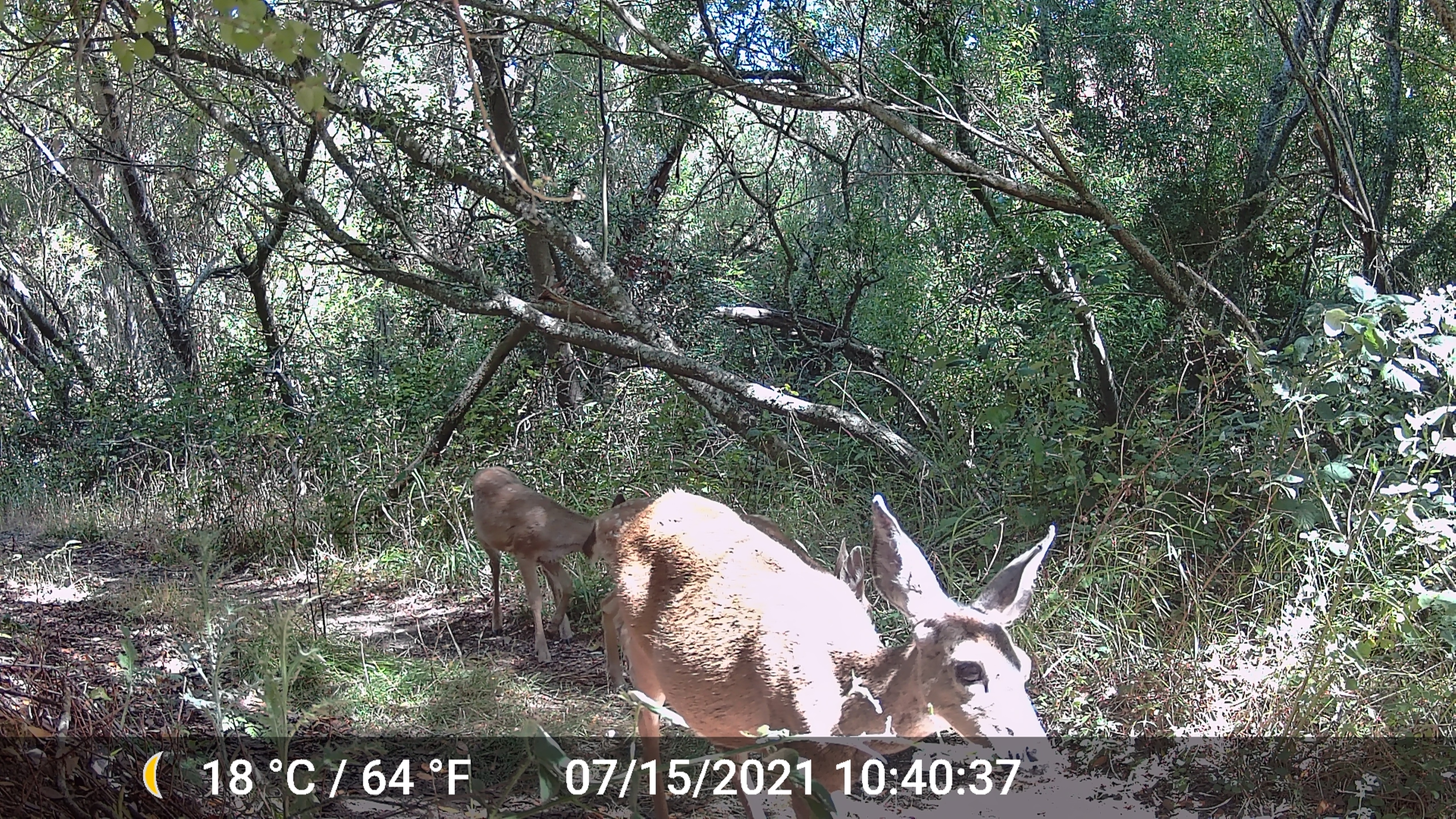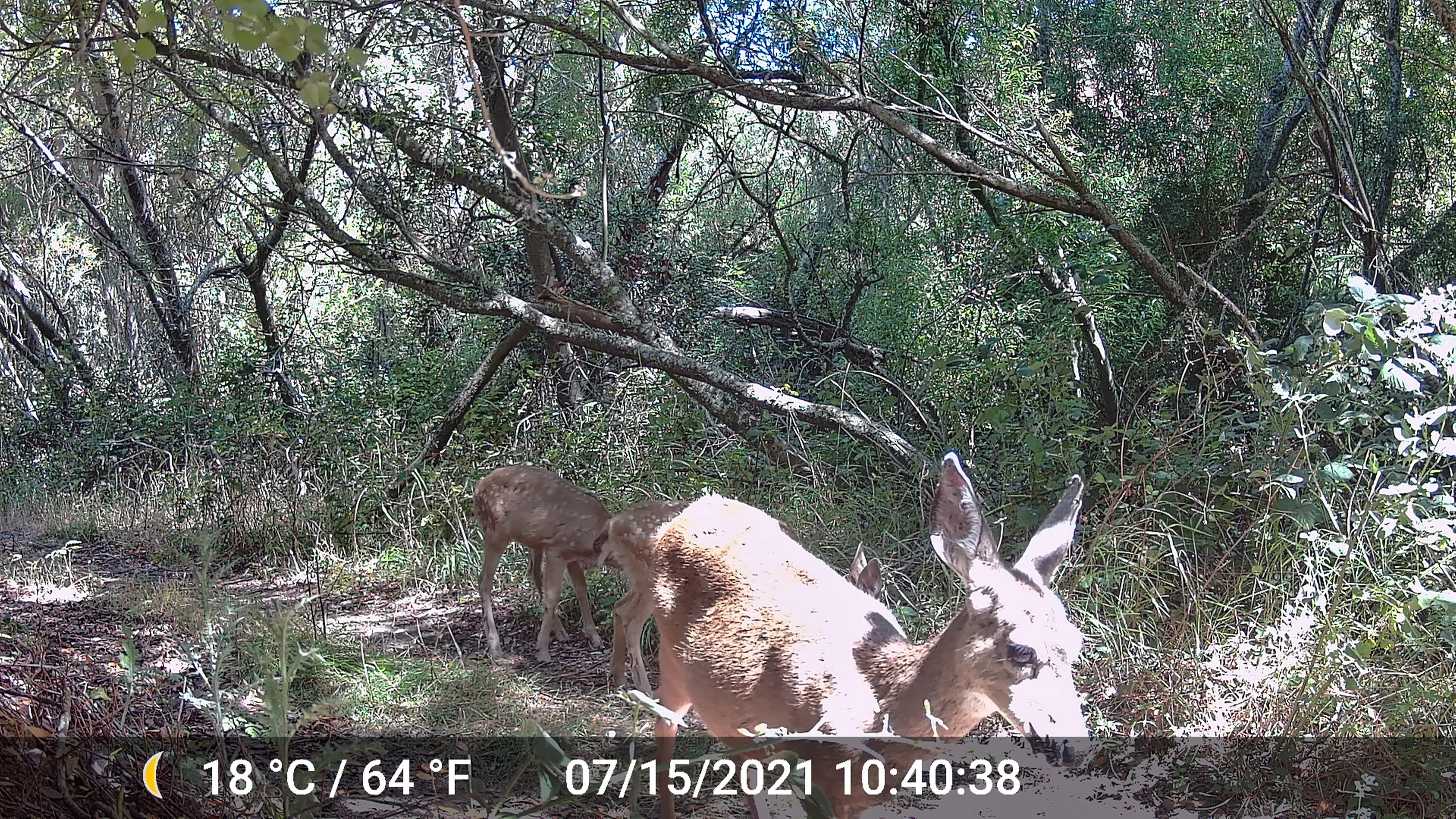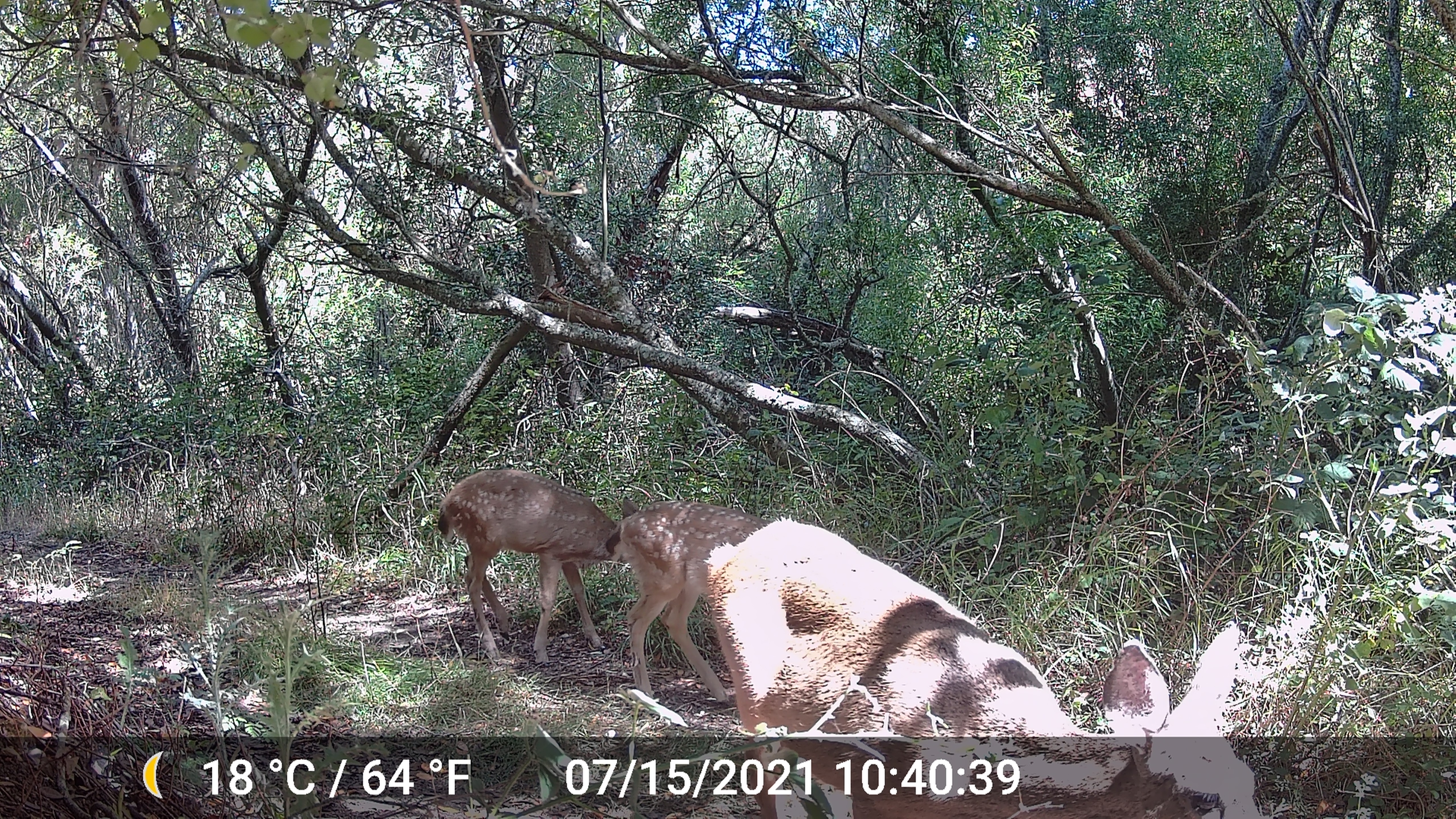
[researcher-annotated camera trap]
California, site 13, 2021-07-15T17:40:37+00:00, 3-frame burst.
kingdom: Animalia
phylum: Chordata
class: Mammalia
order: Artiodactyla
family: Cervidae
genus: Odocoileus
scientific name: Odocoileus hemionus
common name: mule deer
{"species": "mule deer (Odocoileus hemionus)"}